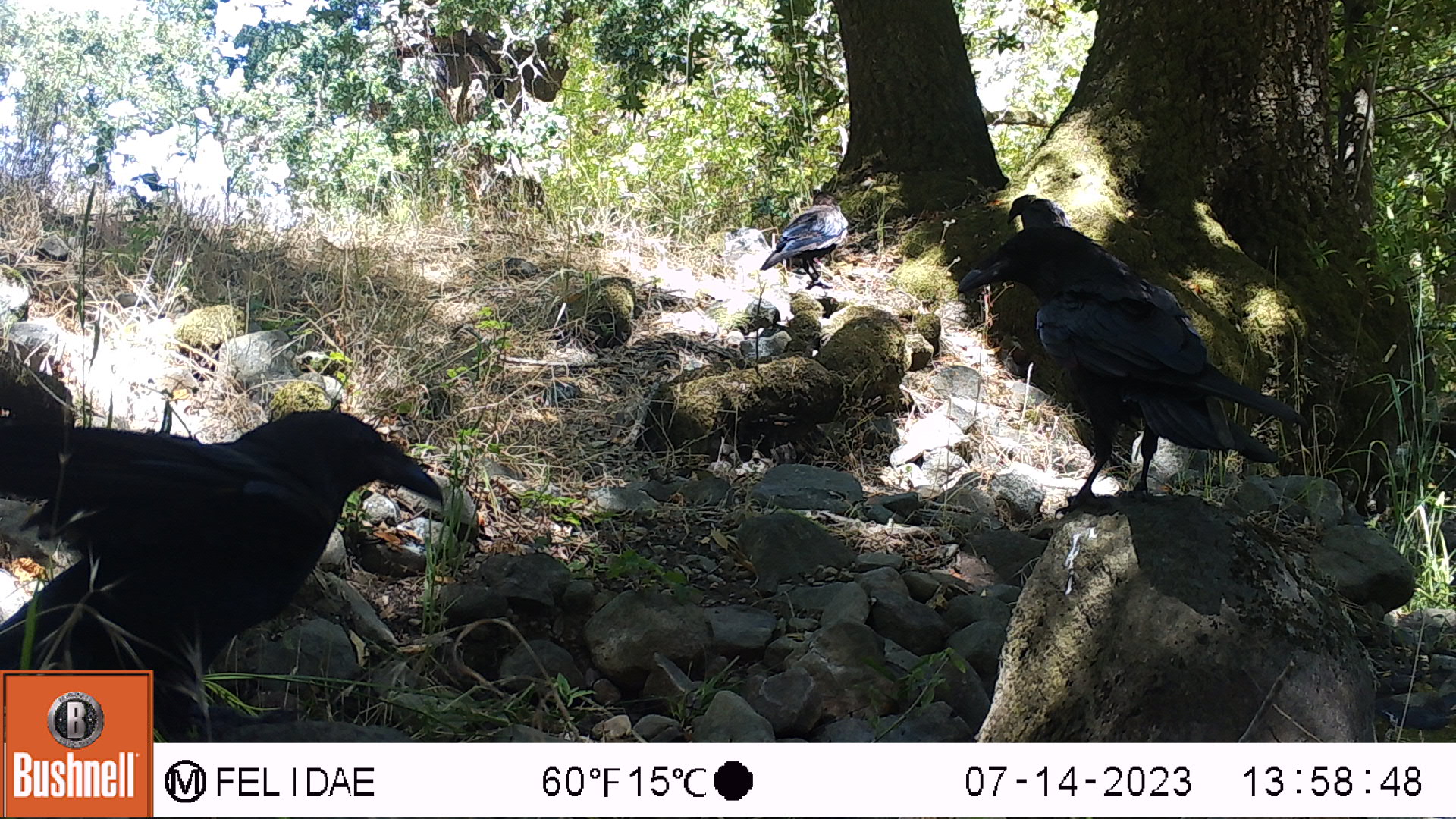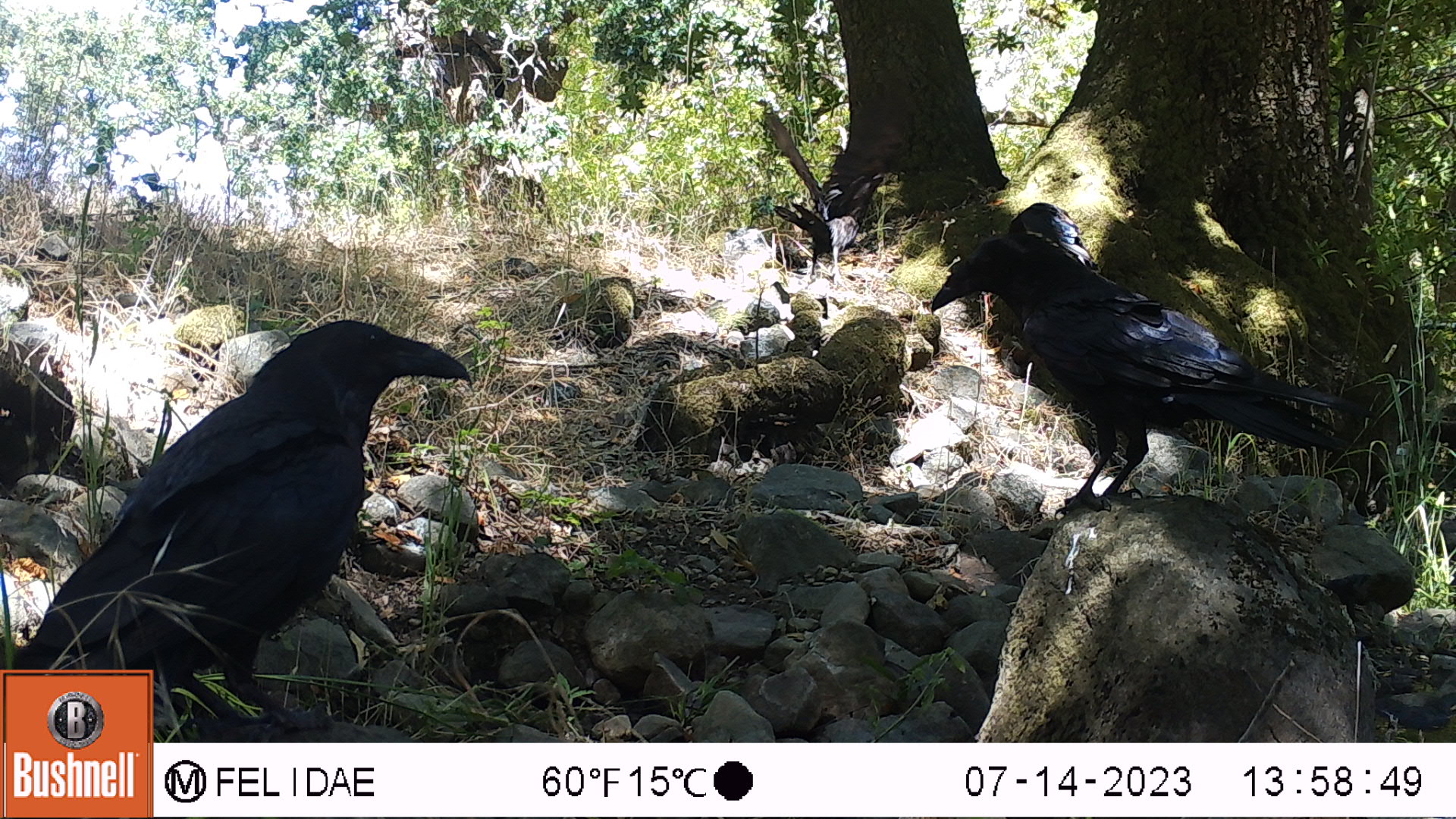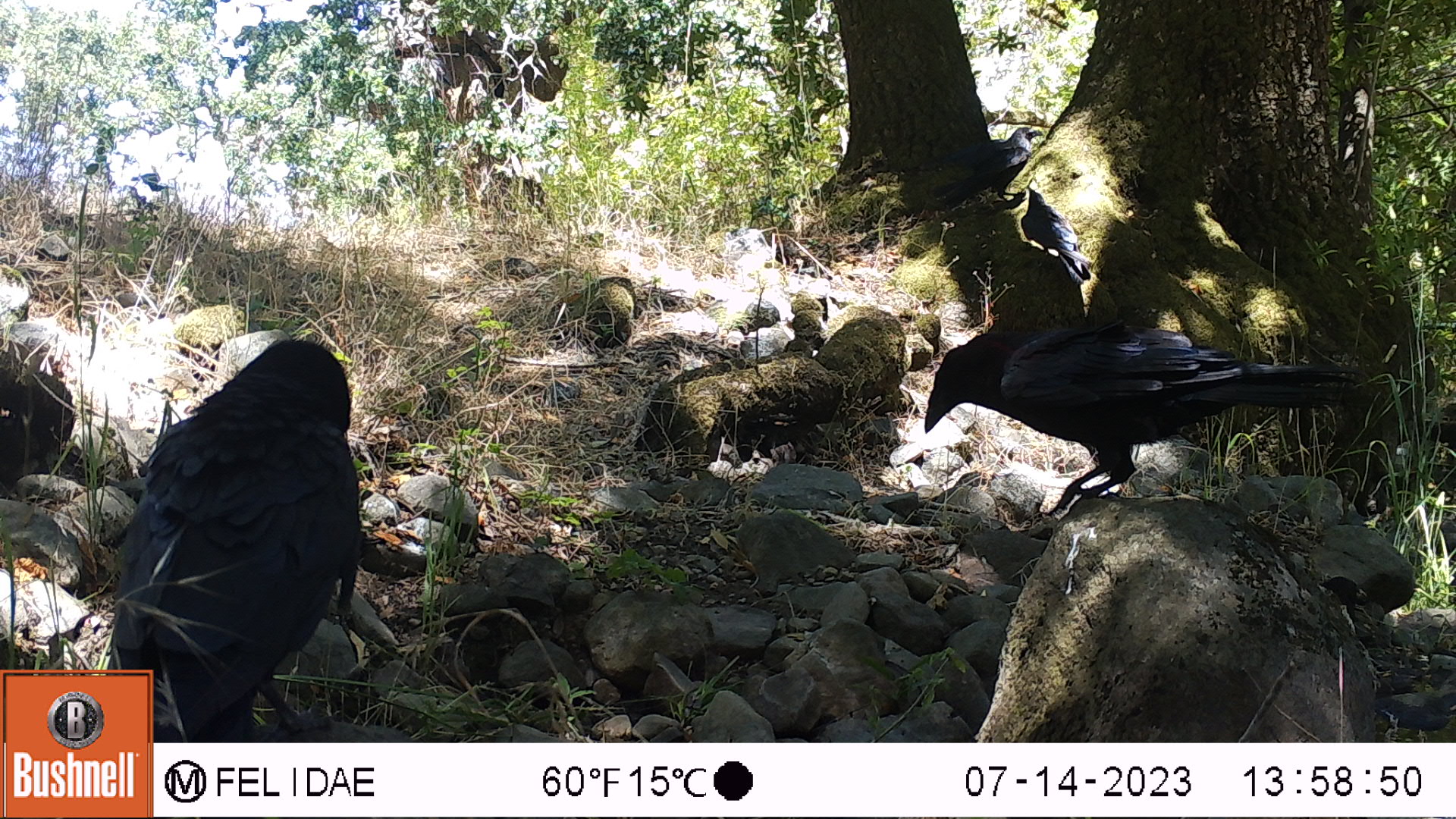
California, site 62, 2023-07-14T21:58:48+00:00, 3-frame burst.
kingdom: Animalia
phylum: Chordata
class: Aves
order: Passeriformes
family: Corvidae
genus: Corvus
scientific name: Corvus brachyrhynchos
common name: american crow